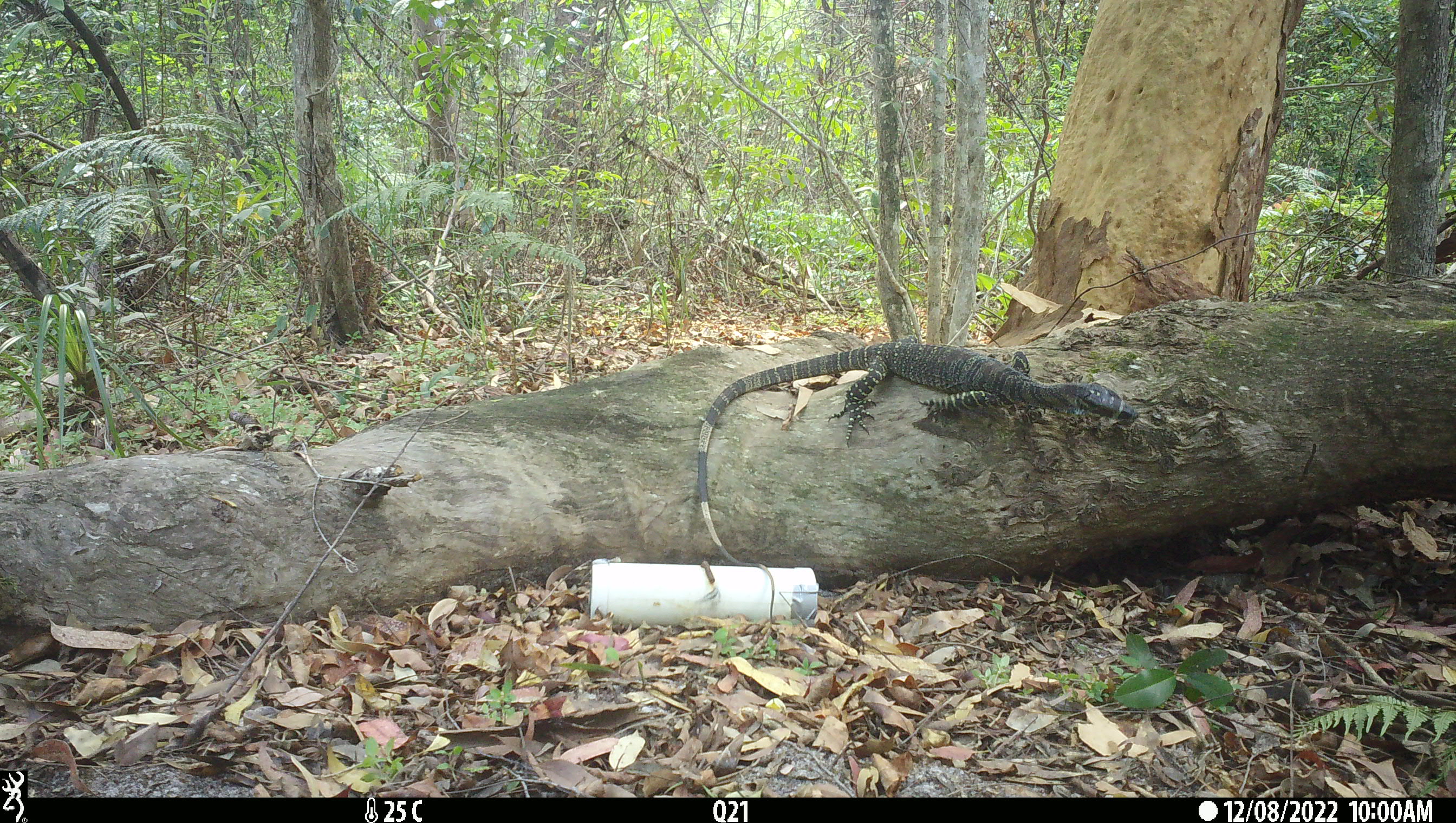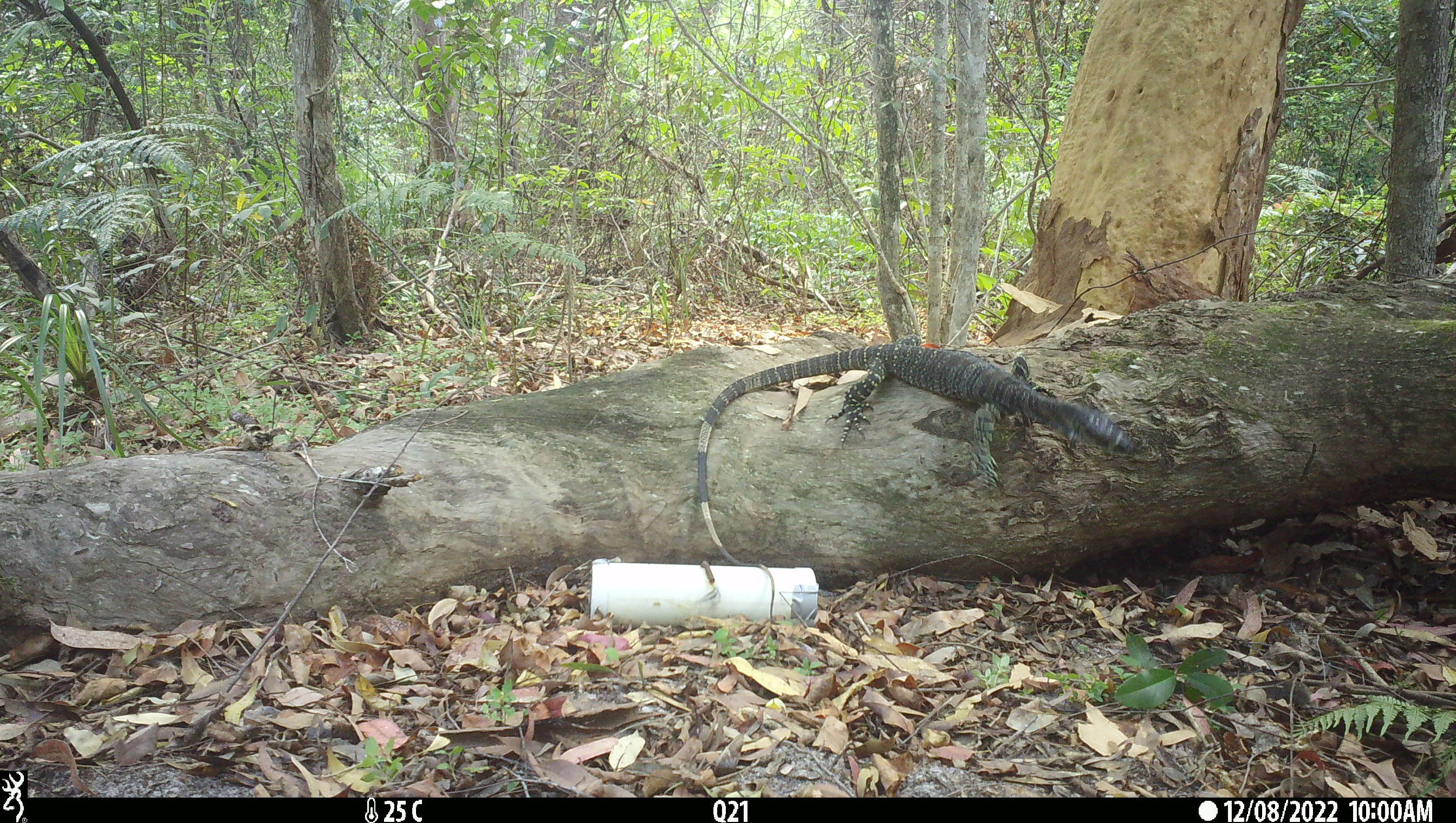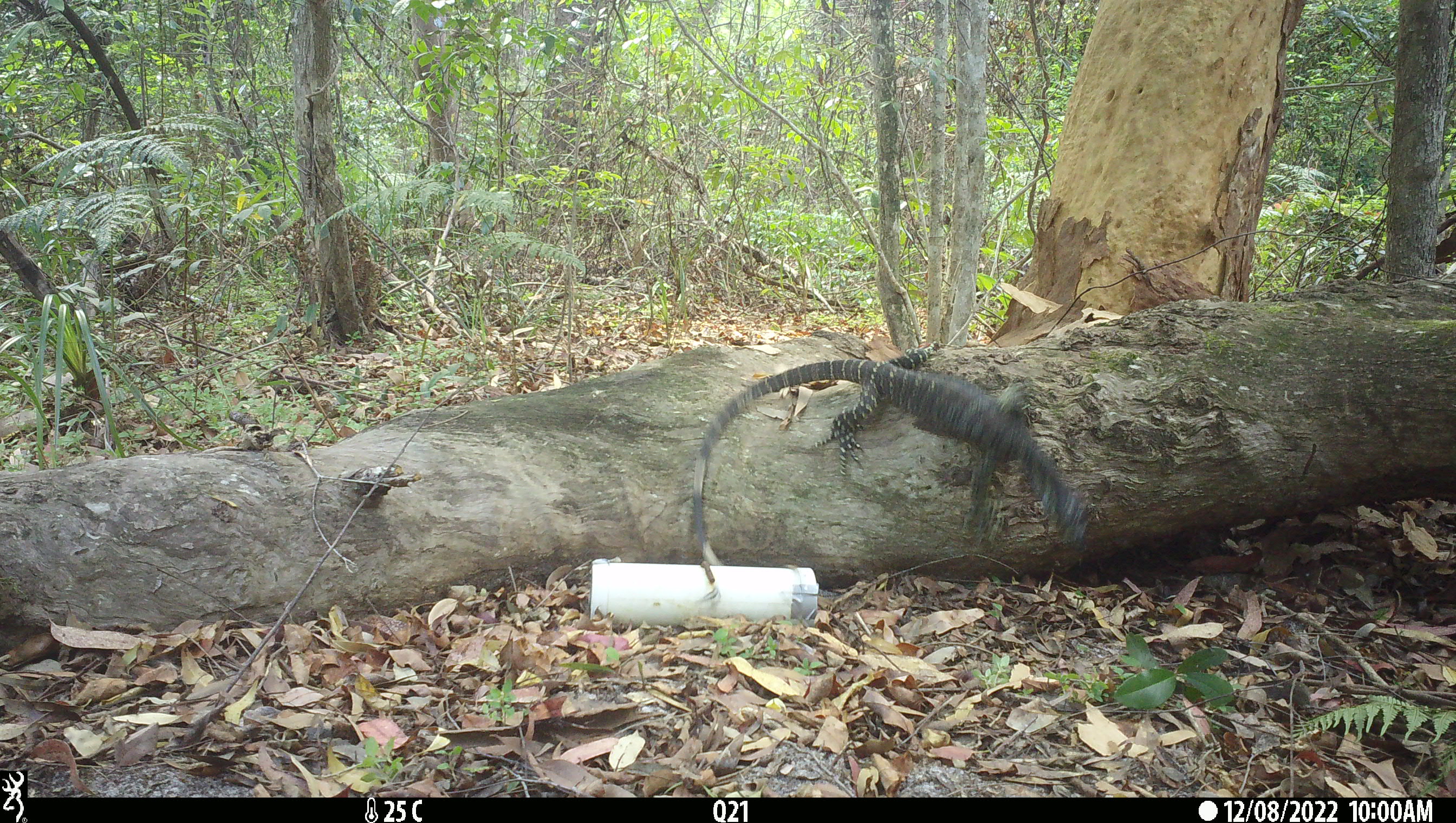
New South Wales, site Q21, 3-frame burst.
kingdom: Animalia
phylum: Chordata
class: Reptilia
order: Squamata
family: Varanidae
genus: Varanus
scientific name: Varanus varius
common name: lace monitor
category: goanna